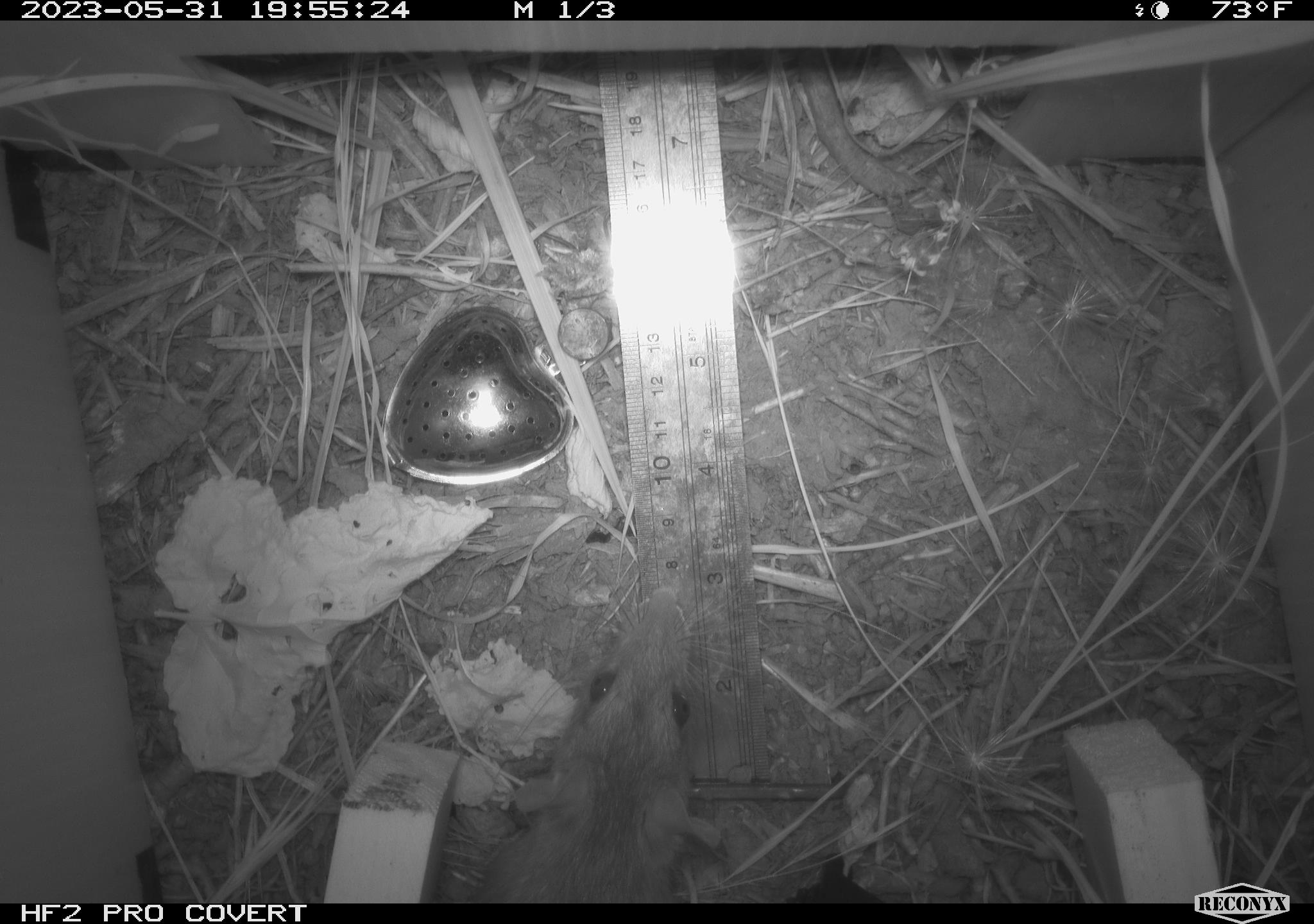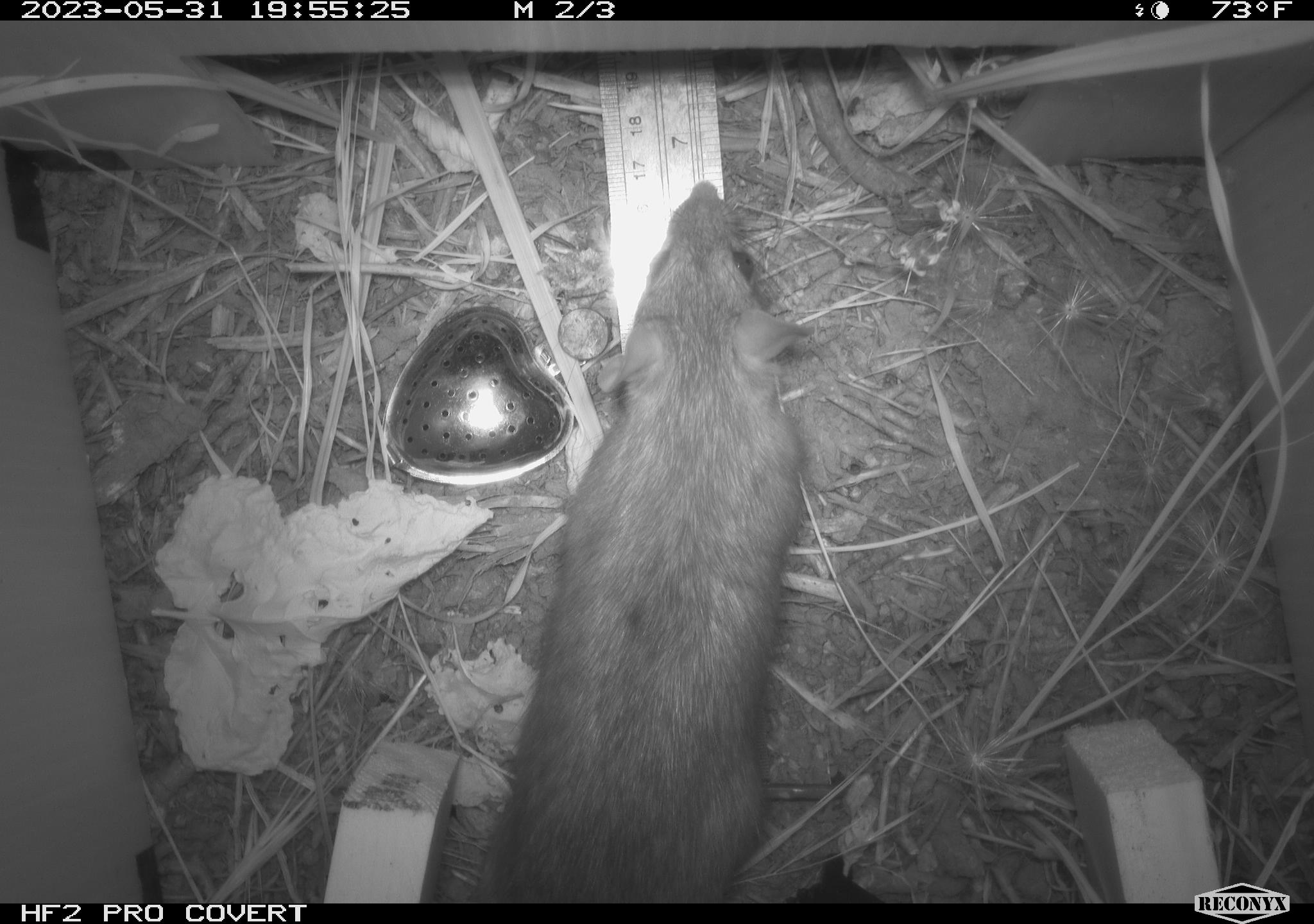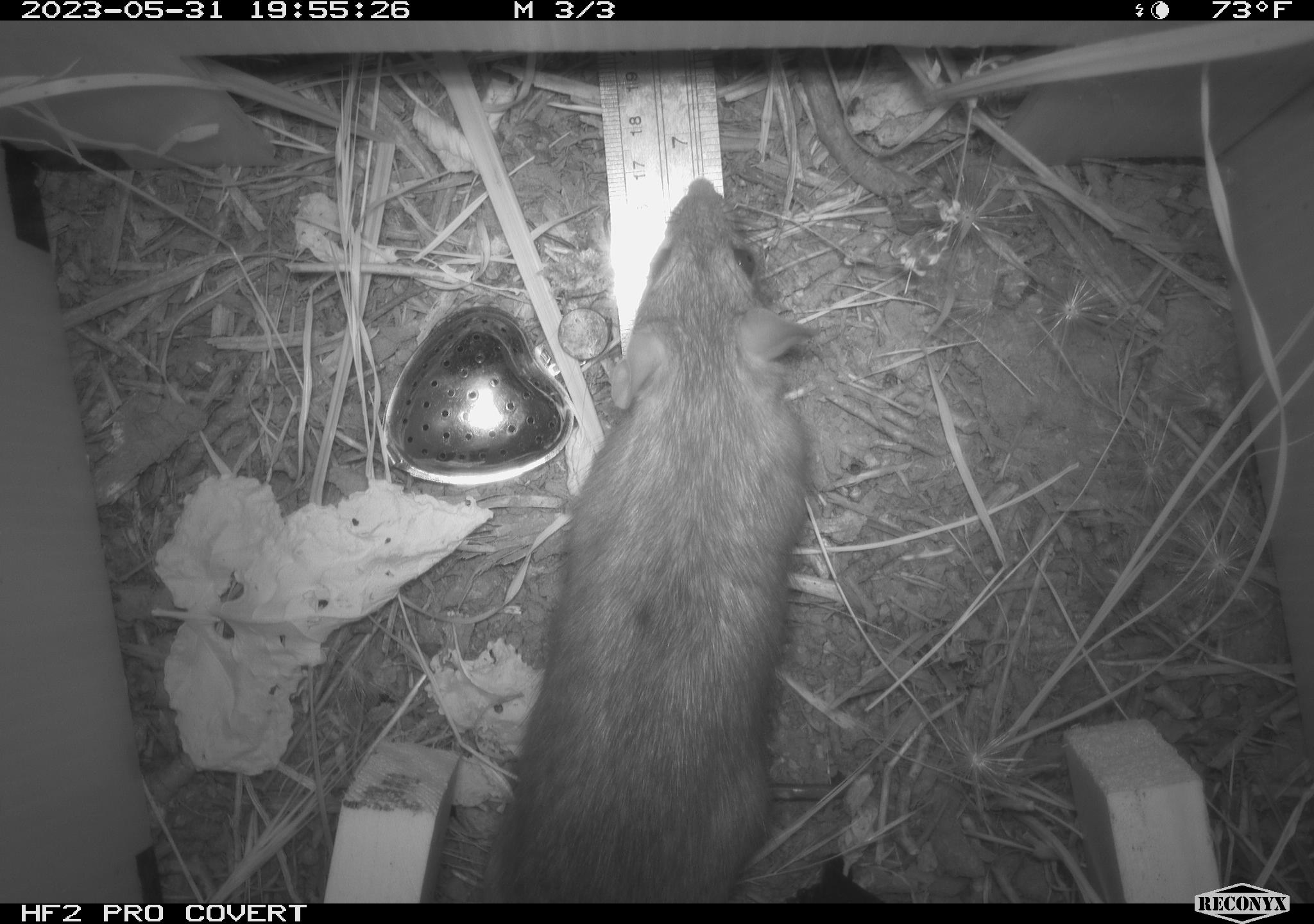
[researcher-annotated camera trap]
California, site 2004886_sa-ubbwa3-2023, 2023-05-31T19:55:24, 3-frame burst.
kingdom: Animalia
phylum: Chordata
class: Mammalia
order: Rodentia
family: Muridae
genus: Rattus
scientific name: Rattus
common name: rat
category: rattus species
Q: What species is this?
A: Rattus species (rat) (Rattus).